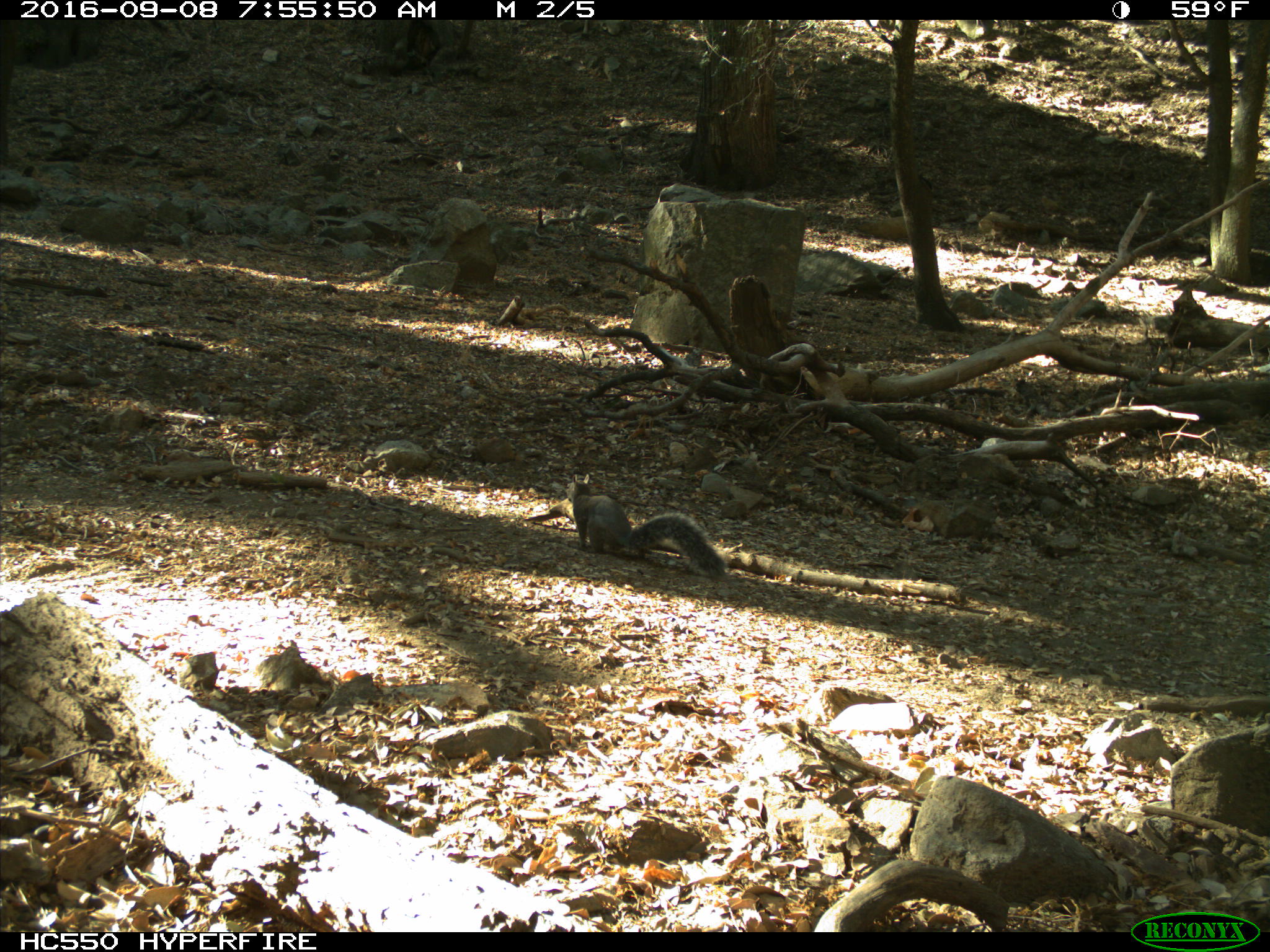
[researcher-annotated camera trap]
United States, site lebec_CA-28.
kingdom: Animalia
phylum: Chordata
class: Mammalia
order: Rodentia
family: Sciuridae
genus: Sciurus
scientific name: Sciurus carolinensis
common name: eastern gray squirrel